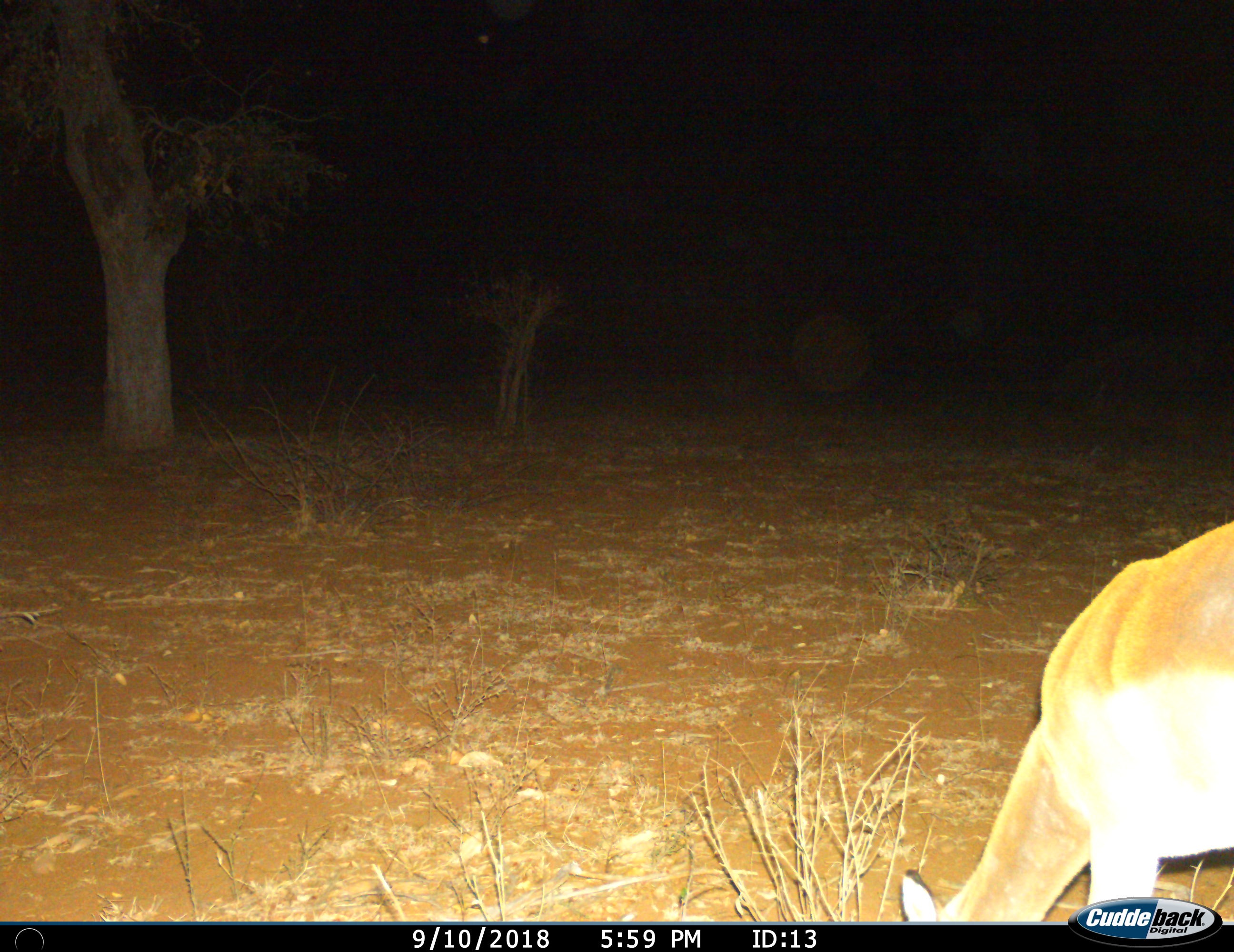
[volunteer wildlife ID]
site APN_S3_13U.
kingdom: Animalia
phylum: Chordata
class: Mammalia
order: Artiodactyla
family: Bovidae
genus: Aepyceros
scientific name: Aepyceros melampus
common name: impala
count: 1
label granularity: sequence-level